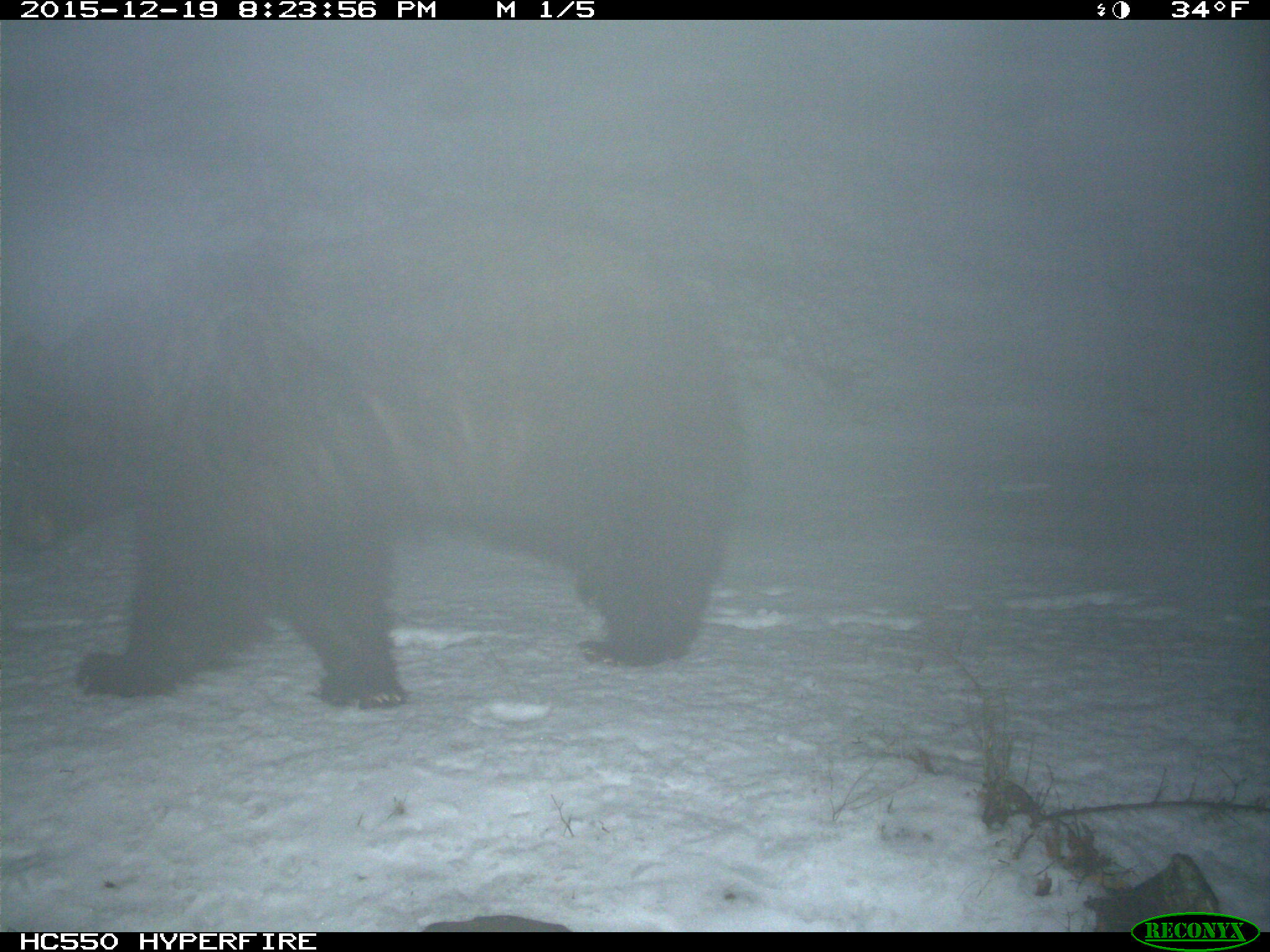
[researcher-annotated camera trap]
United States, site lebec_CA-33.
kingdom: Animalia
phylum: Chordata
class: Mammalia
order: Carnivora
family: Ursidae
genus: Ursus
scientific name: Ursus americanus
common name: american black bear